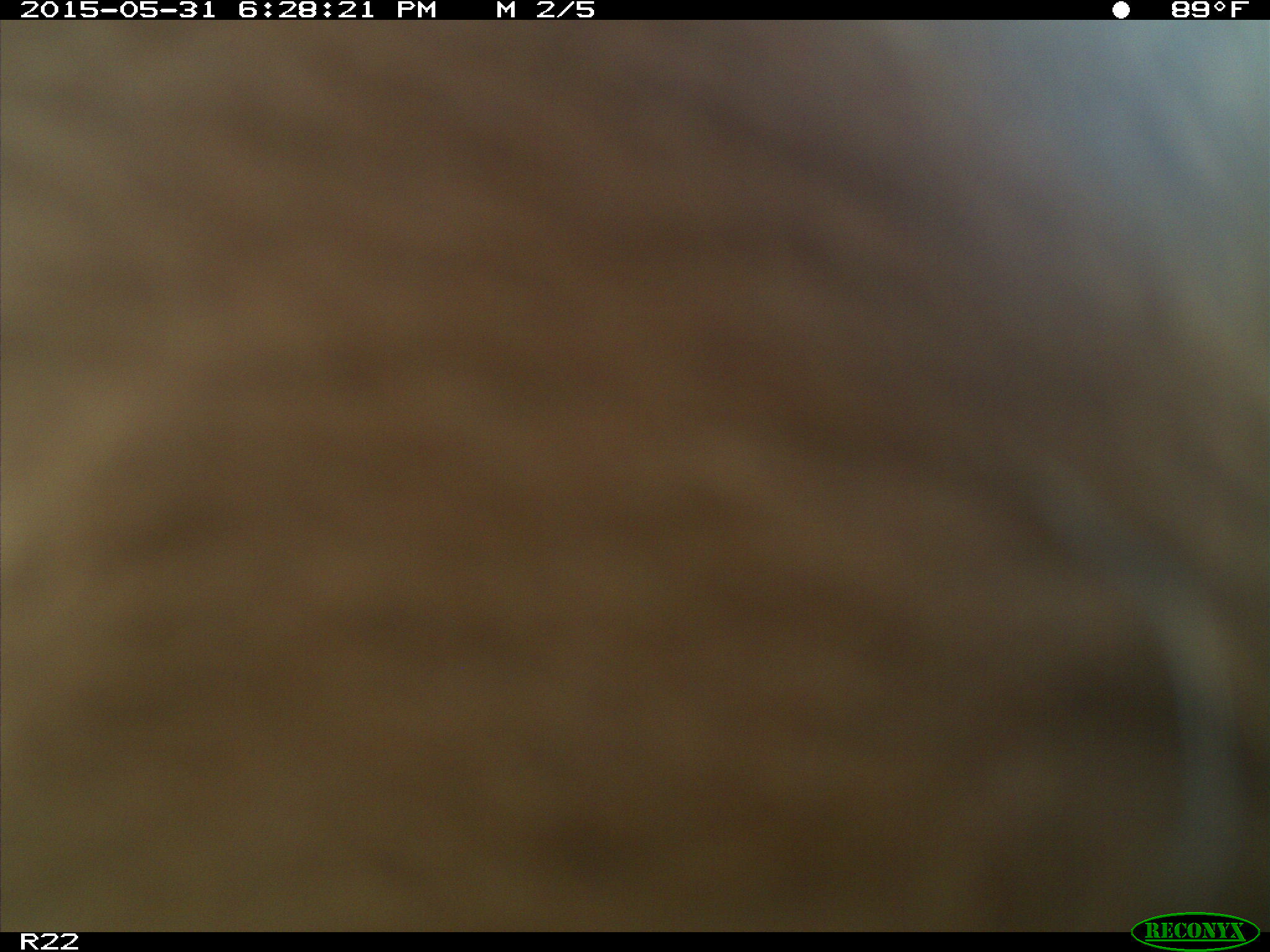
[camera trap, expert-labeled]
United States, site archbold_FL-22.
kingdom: Animalia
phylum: Chordata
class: Mammalia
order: Artiodactyla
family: Bovidae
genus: Bos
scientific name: Bos taurus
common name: domestic cow